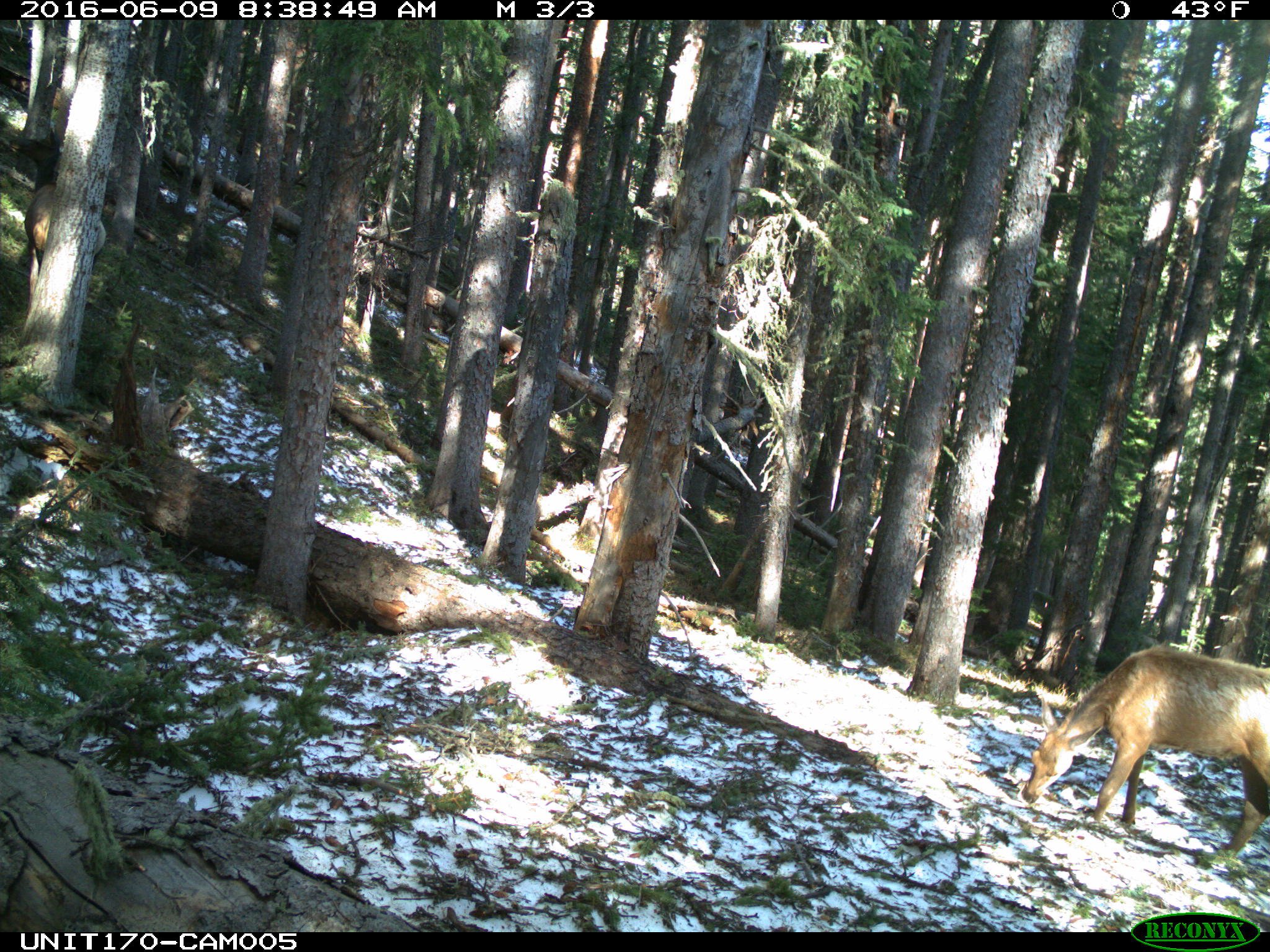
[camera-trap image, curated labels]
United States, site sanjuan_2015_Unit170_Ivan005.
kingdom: Animalia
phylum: Chordata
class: Mammalia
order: Artiodactyla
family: Cervidae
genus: Cervus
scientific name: Cervus elaphus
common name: red deer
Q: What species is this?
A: Cervus elaphus (red deer).